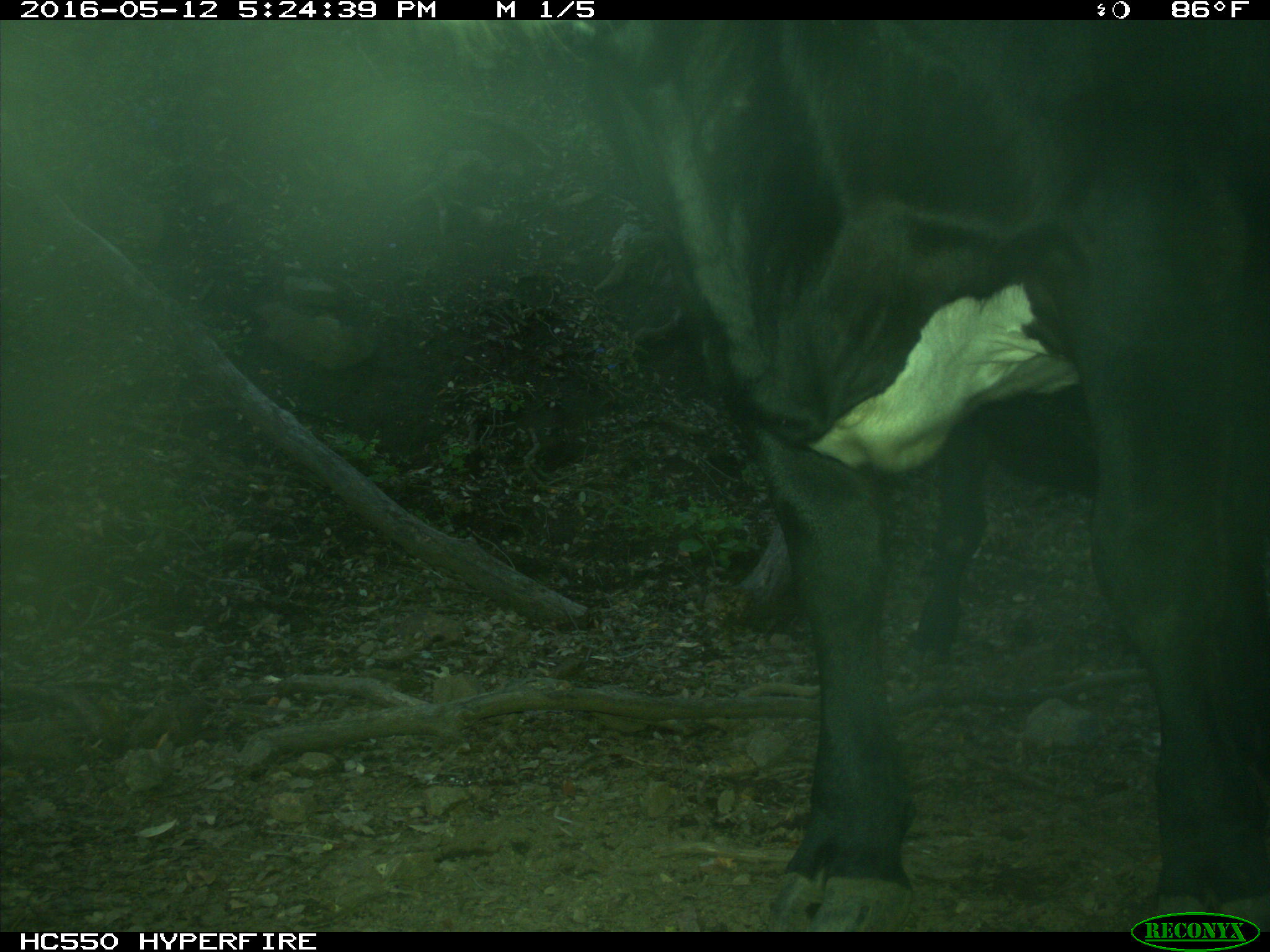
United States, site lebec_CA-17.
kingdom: Animalia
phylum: Chordata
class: Mammalia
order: Artiodactyla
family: Bovidae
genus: Bos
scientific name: Bos taurus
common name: domestic cow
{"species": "Bos taurus (domestic cow)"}